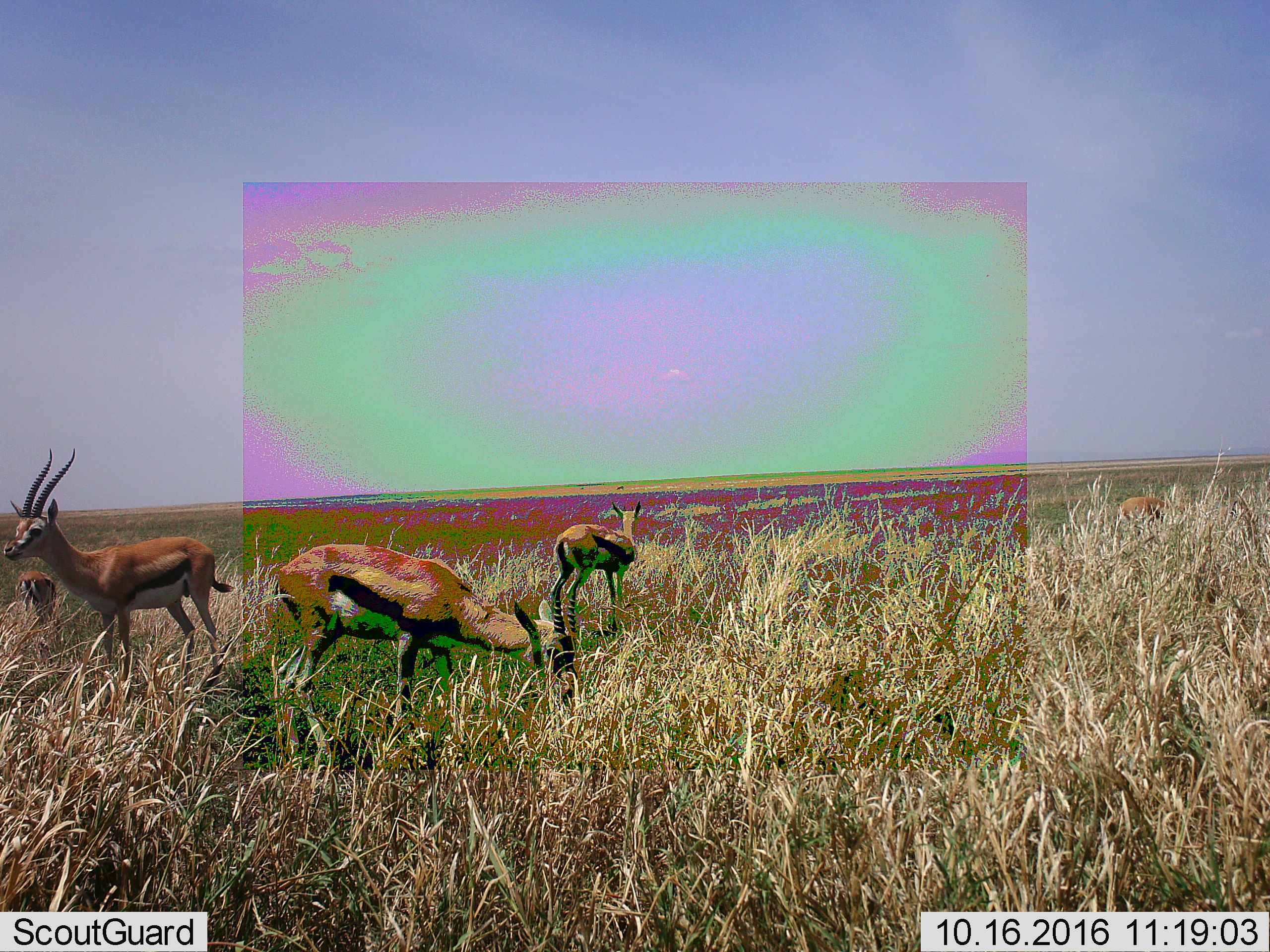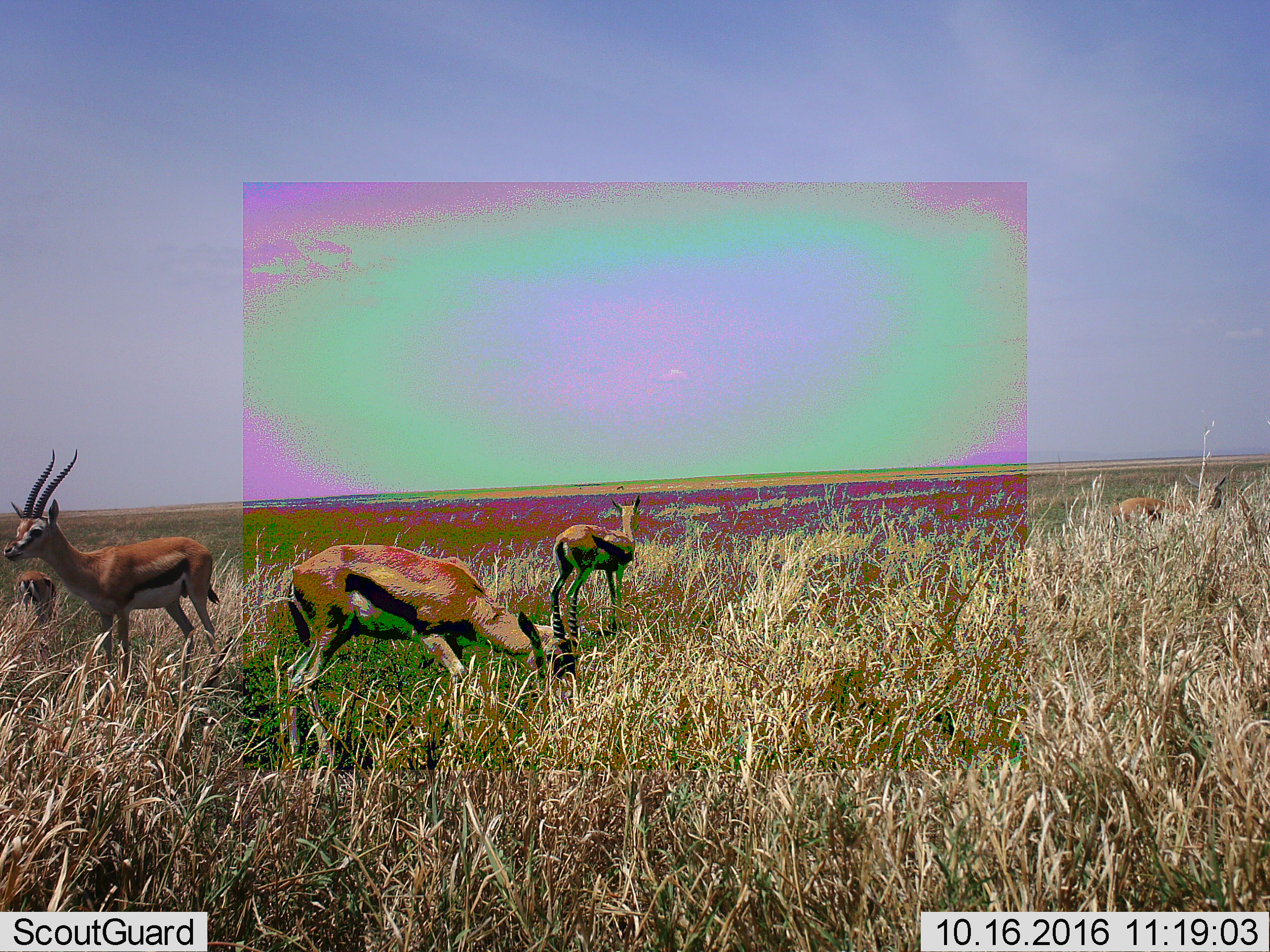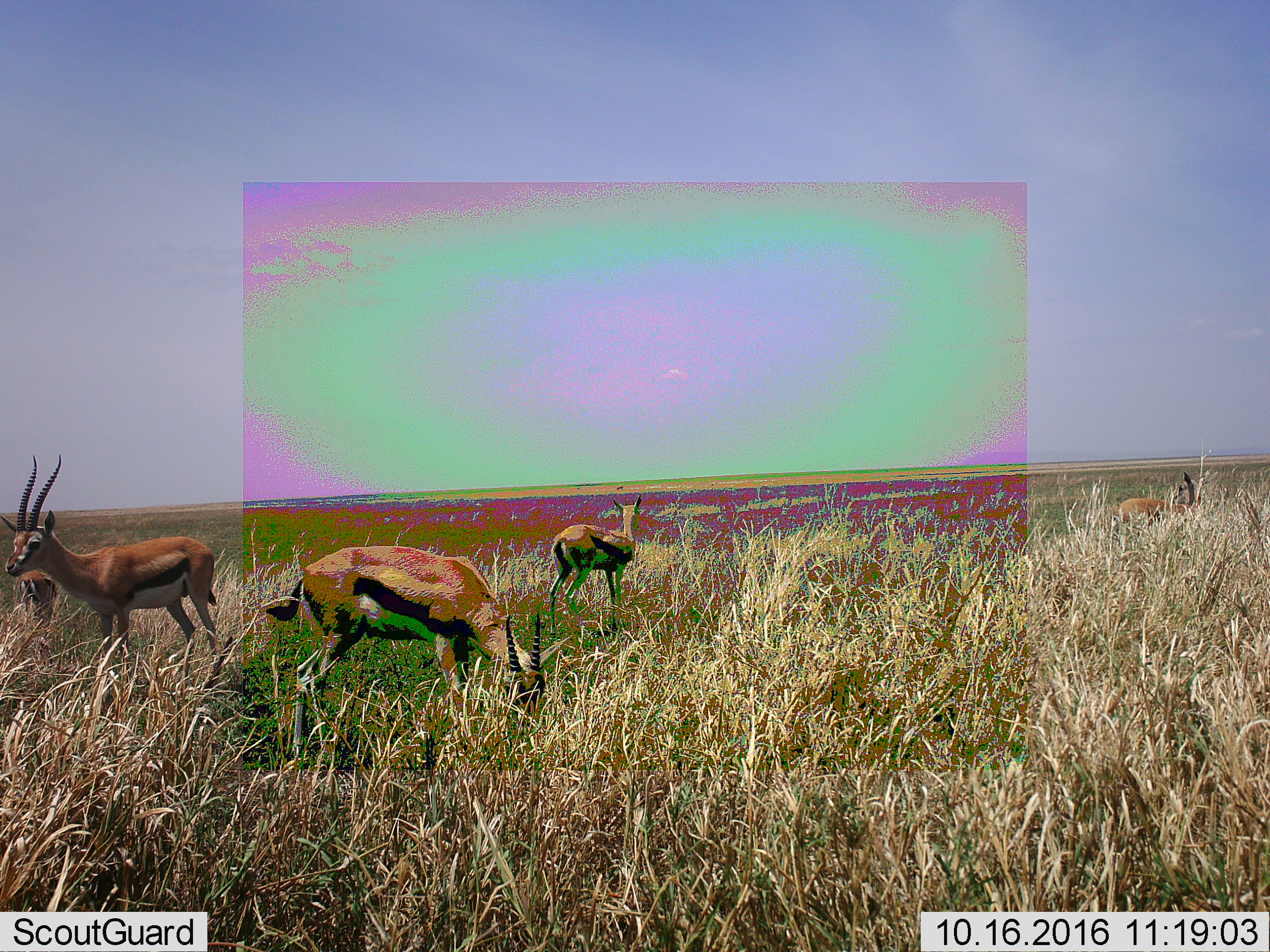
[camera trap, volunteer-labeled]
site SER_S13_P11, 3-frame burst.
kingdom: Animalia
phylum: Chordata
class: Mammalia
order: Artiodactyla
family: Bovidae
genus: Eudorcas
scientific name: Eudorcas thomsonii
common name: thomson's gazelle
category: gazellethomsons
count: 4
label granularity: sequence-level